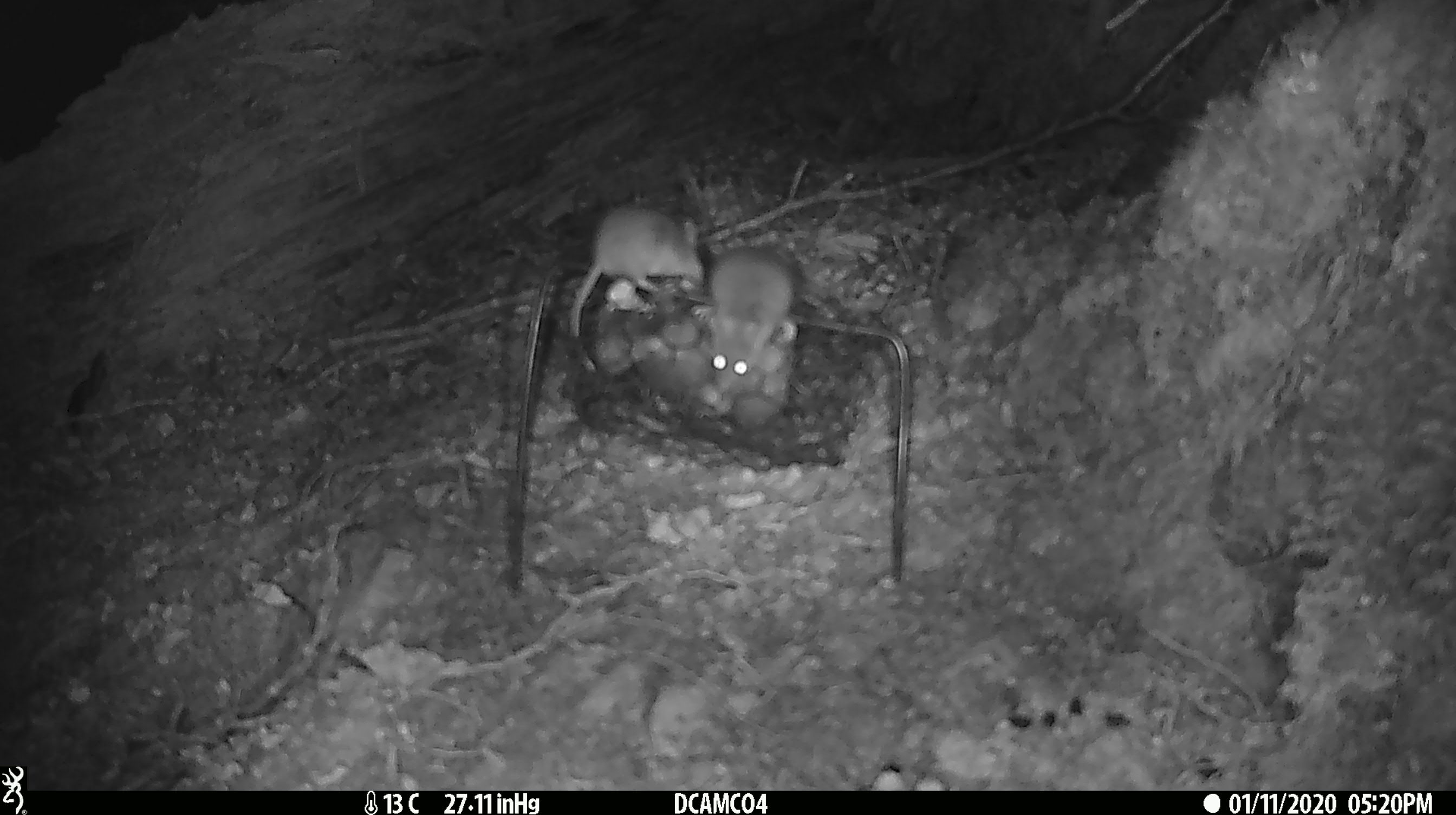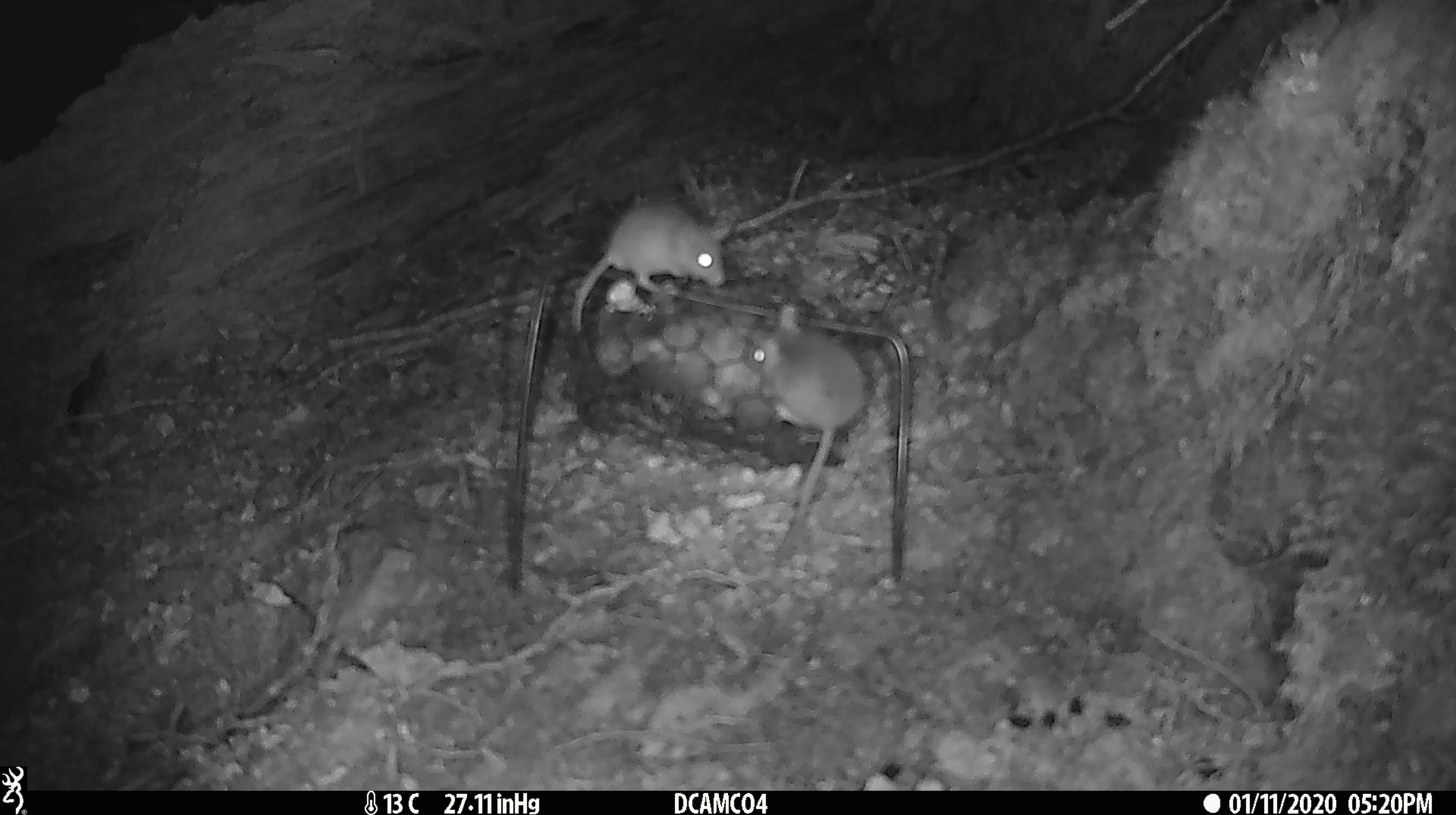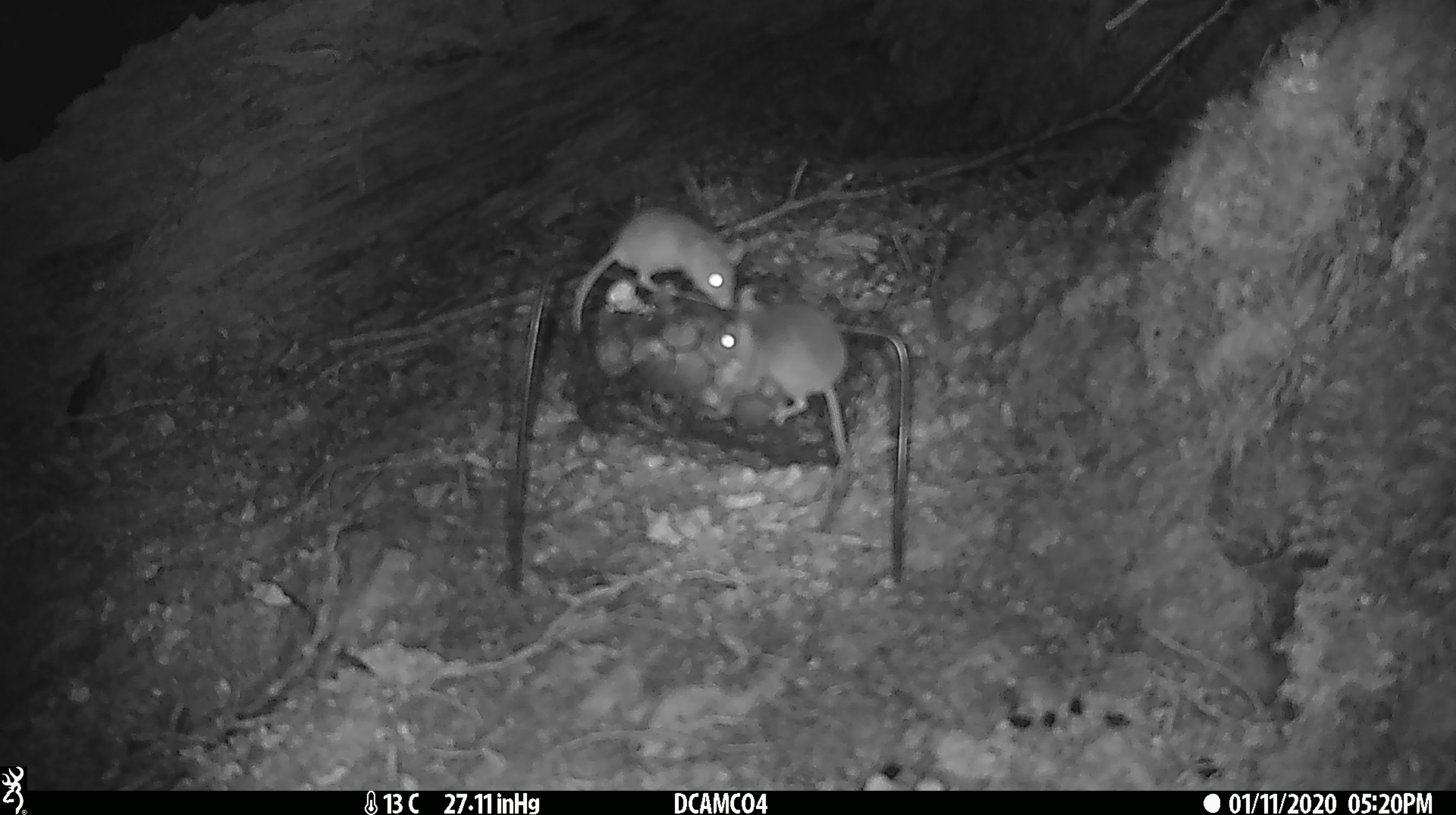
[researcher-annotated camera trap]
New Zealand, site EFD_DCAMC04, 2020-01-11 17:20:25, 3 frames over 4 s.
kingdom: Animalia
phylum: Chordata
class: Mammalia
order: Rodentia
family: Muridae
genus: Mus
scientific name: Mus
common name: mouse